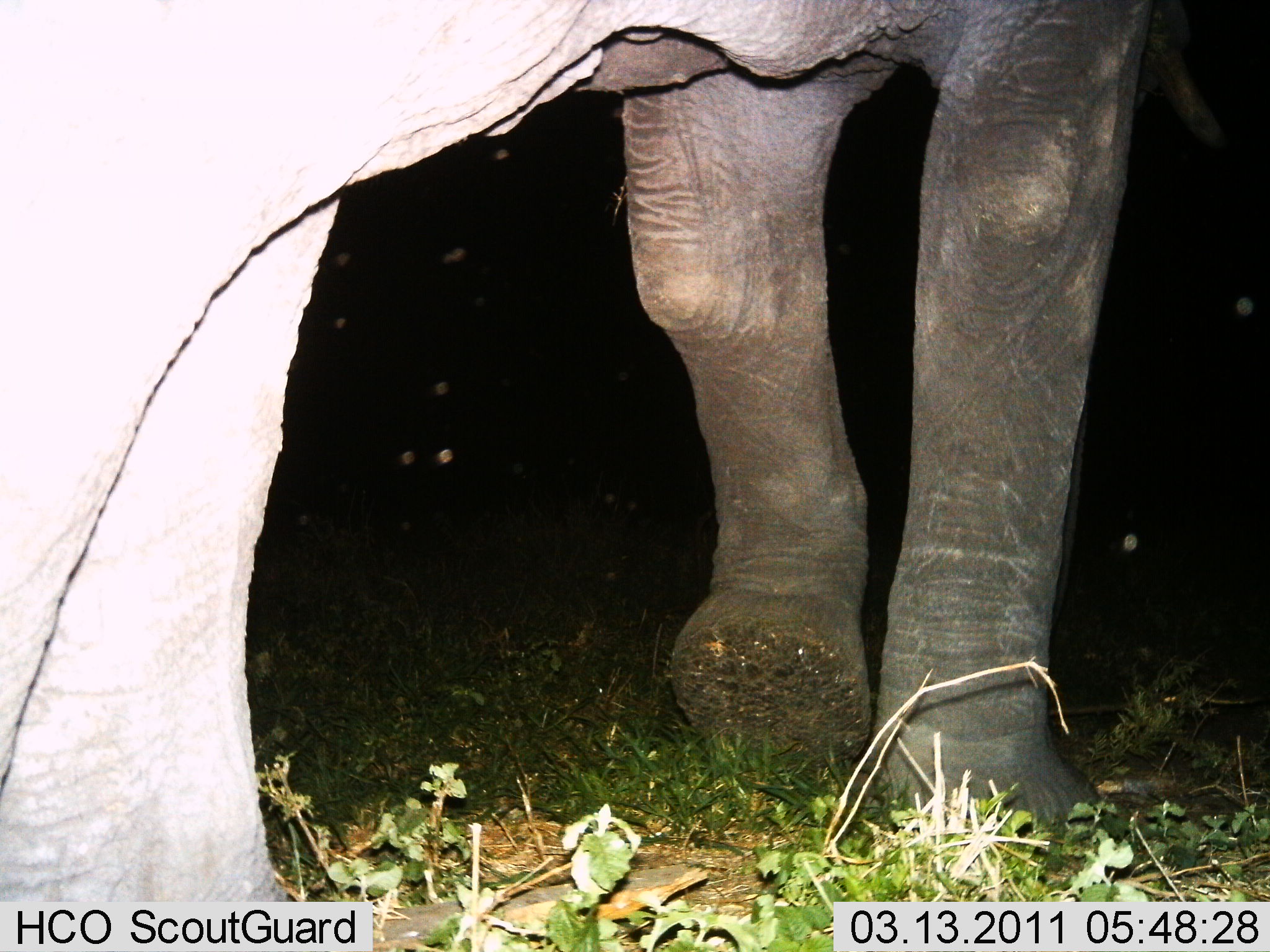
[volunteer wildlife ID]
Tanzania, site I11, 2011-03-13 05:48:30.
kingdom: Animalia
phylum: Chordata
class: Mammalia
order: Proboscidea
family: Elephantidae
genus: Loxodonta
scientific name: Loxodonta africana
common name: african bush elephant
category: elephant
Elephant (african bush elephant) (Loxodonta africana), count 1. Behavior (volunteer vote fractions): standing 27%, resting 0%, moving 82%, interacting 0%. Young present (vote fraction): 0%. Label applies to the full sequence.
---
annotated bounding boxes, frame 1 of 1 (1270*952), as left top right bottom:
animal: 0 0 1151 905